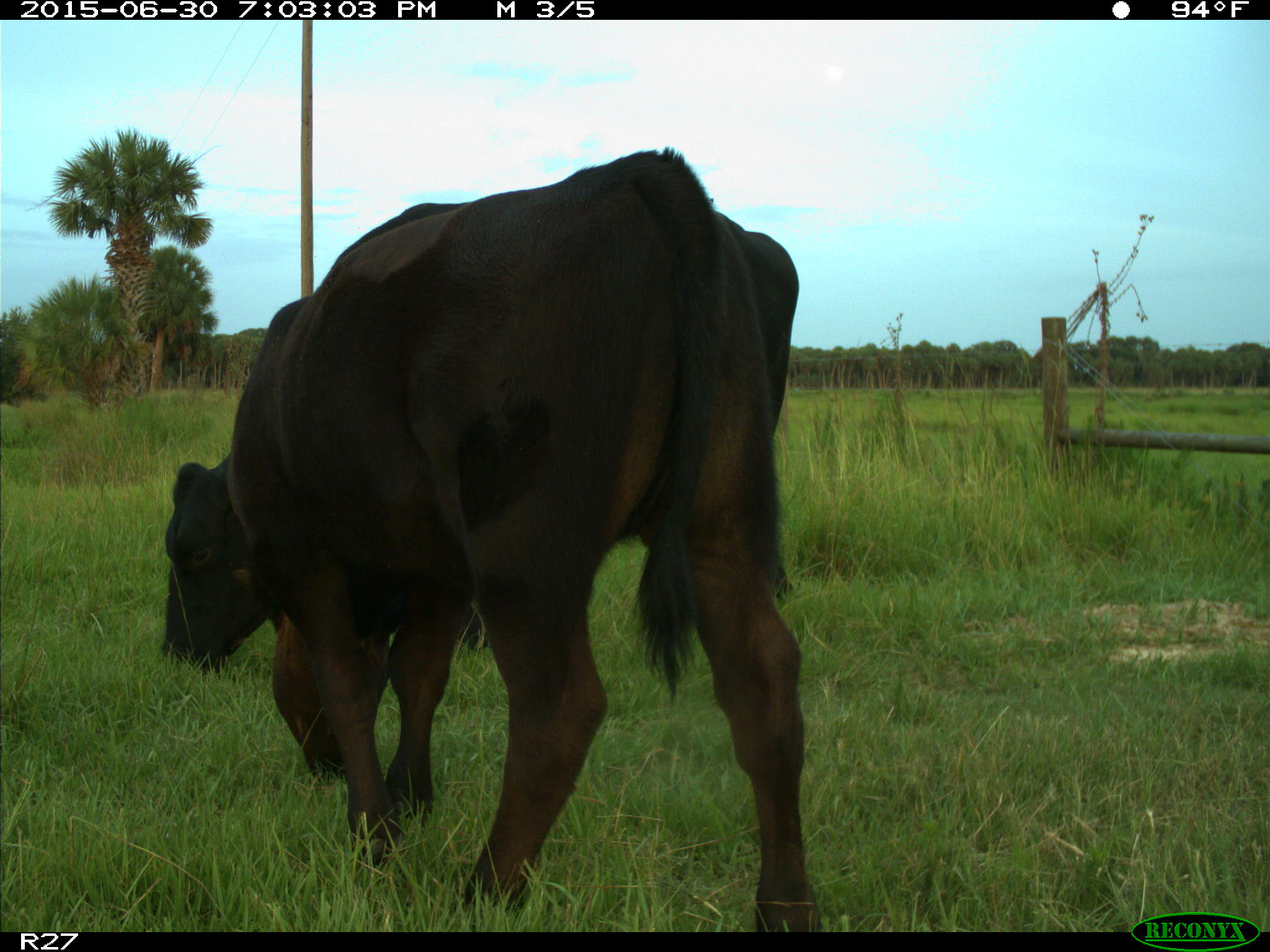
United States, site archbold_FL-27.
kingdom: Animalia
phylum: Chordata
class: Mammalia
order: Artiodactyla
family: Bovidae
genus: Bos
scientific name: Bos taurus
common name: domestic cow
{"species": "Bos taurus (domestic cow)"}